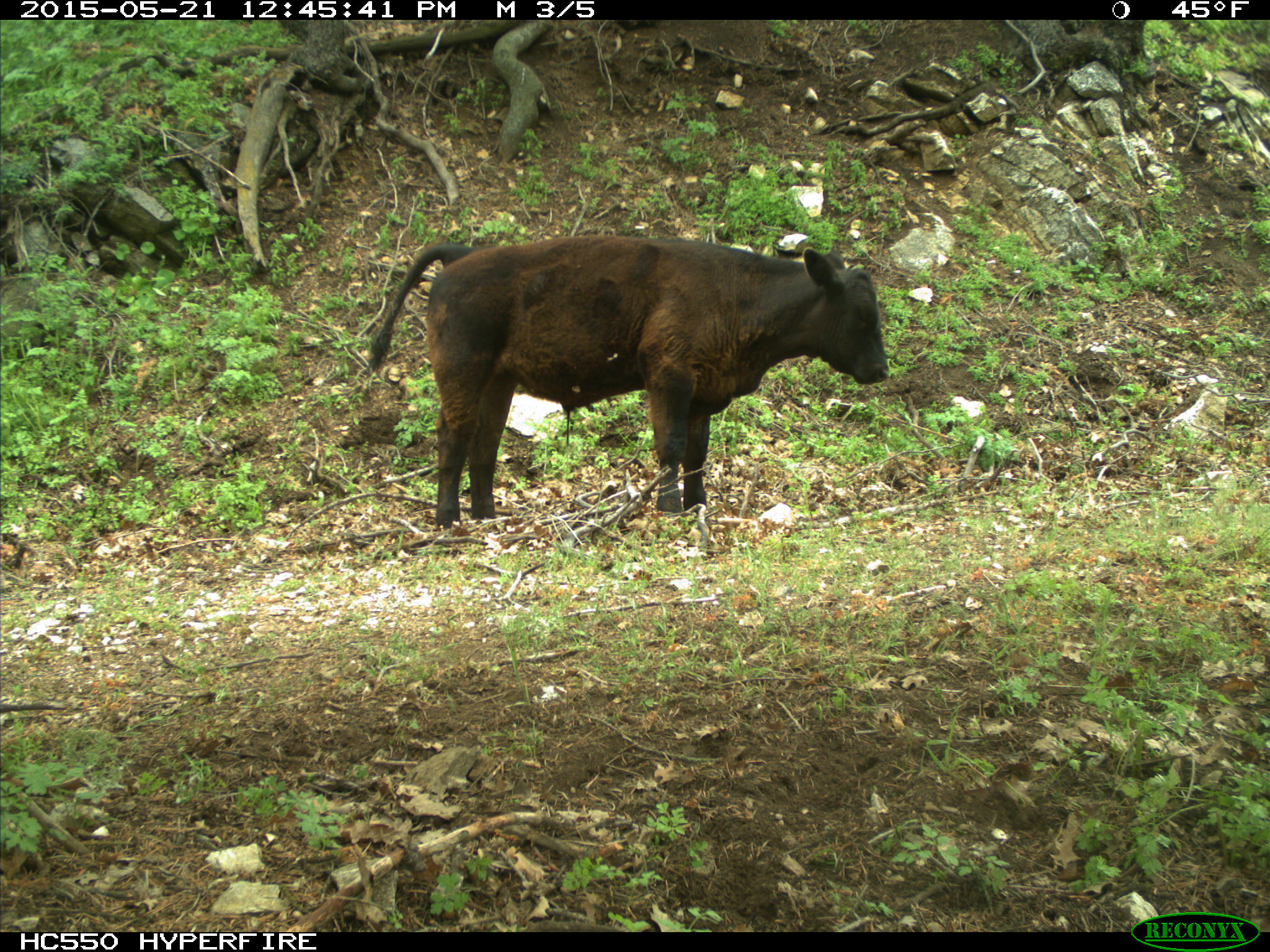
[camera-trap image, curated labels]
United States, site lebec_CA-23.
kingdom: Animalia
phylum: Chordata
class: Mammalia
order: Artiodactyla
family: Bovidae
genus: Bos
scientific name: Bos taurus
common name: domestic cow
Bos taurus (domestic cow).